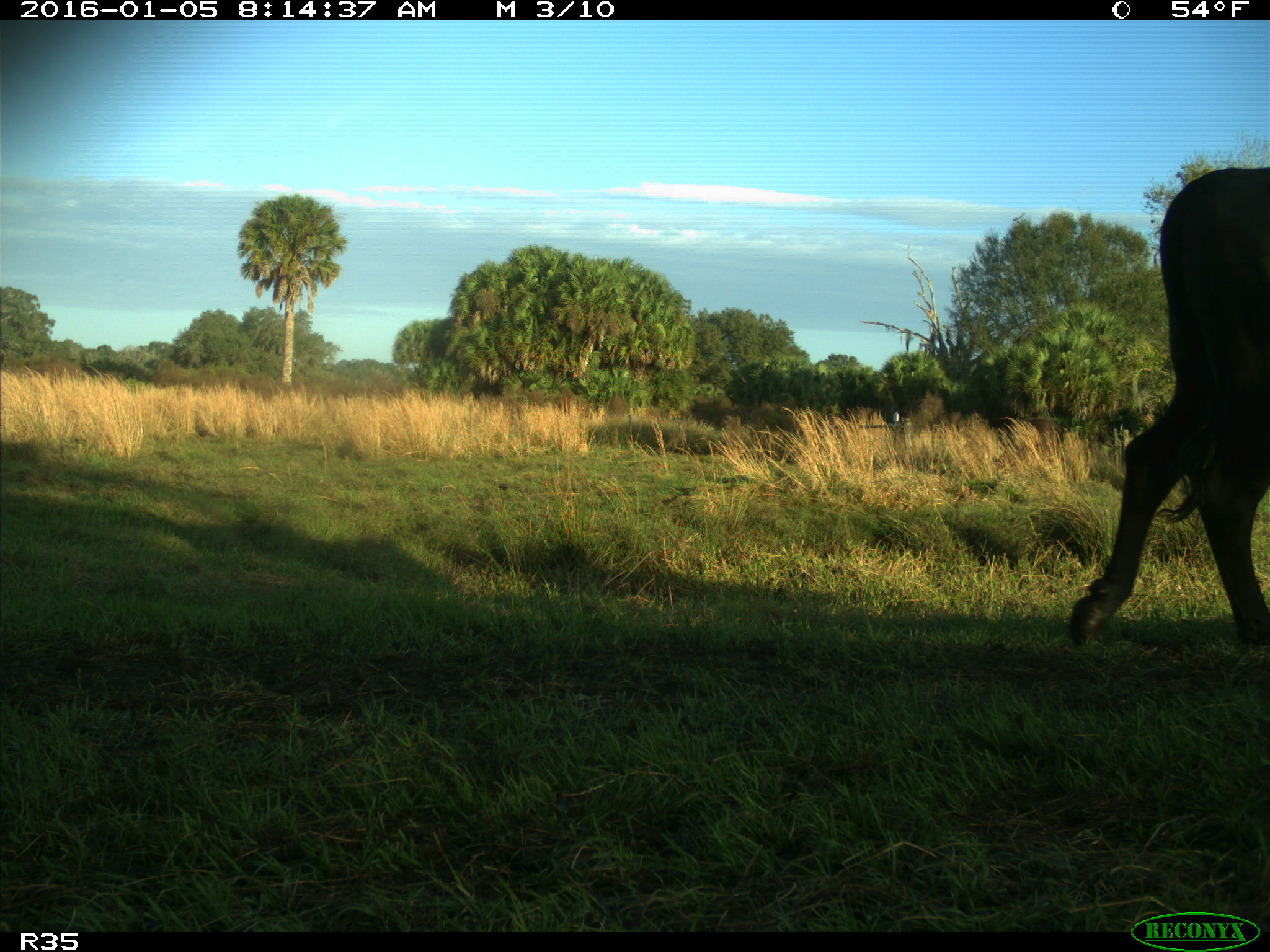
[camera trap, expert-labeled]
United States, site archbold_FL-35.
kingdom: Animalia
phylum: Chordata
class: Mammalia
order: Artiodactyla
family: Bovidae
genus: Bos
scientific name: Bos taurus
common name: domestic cow